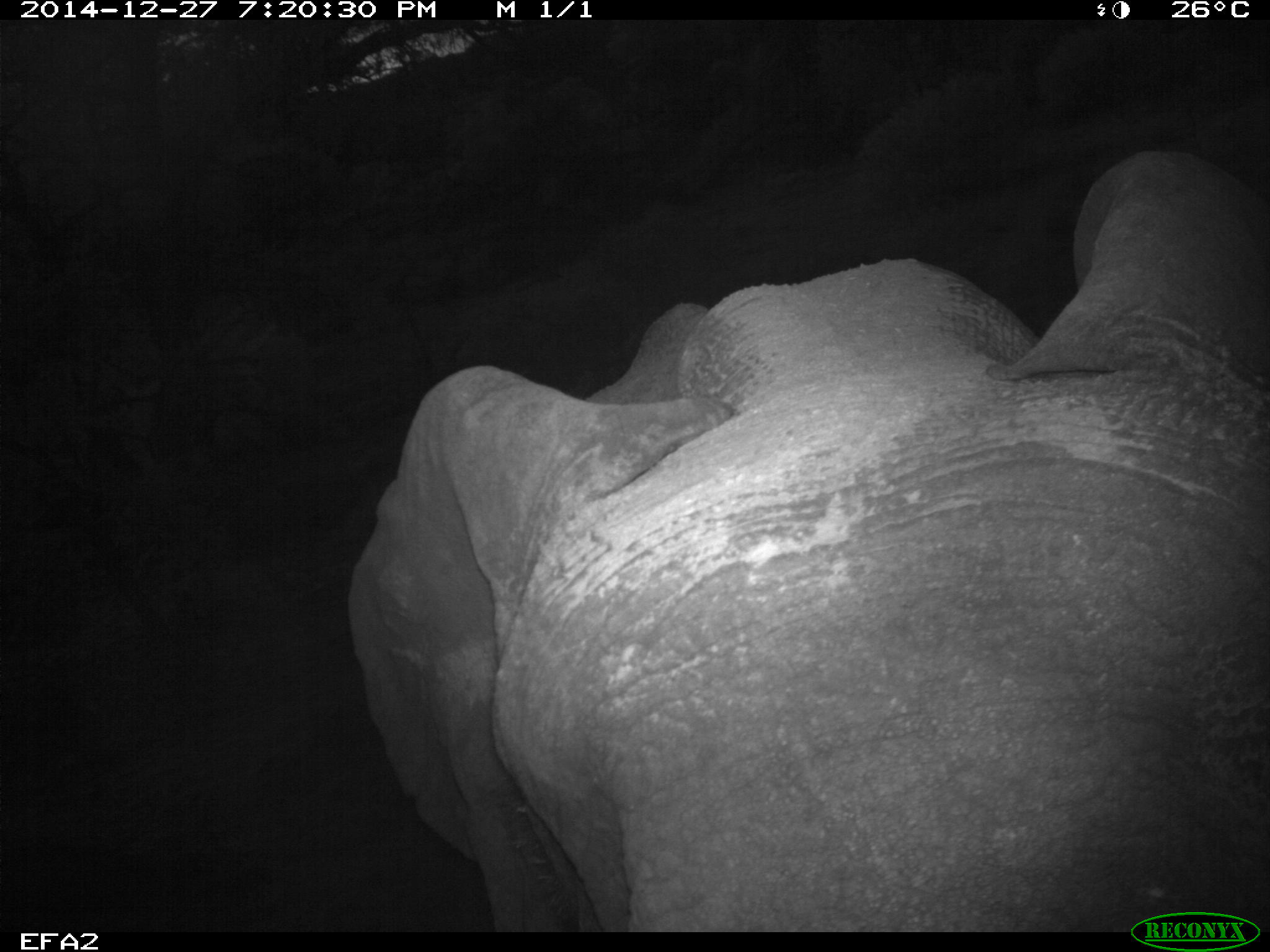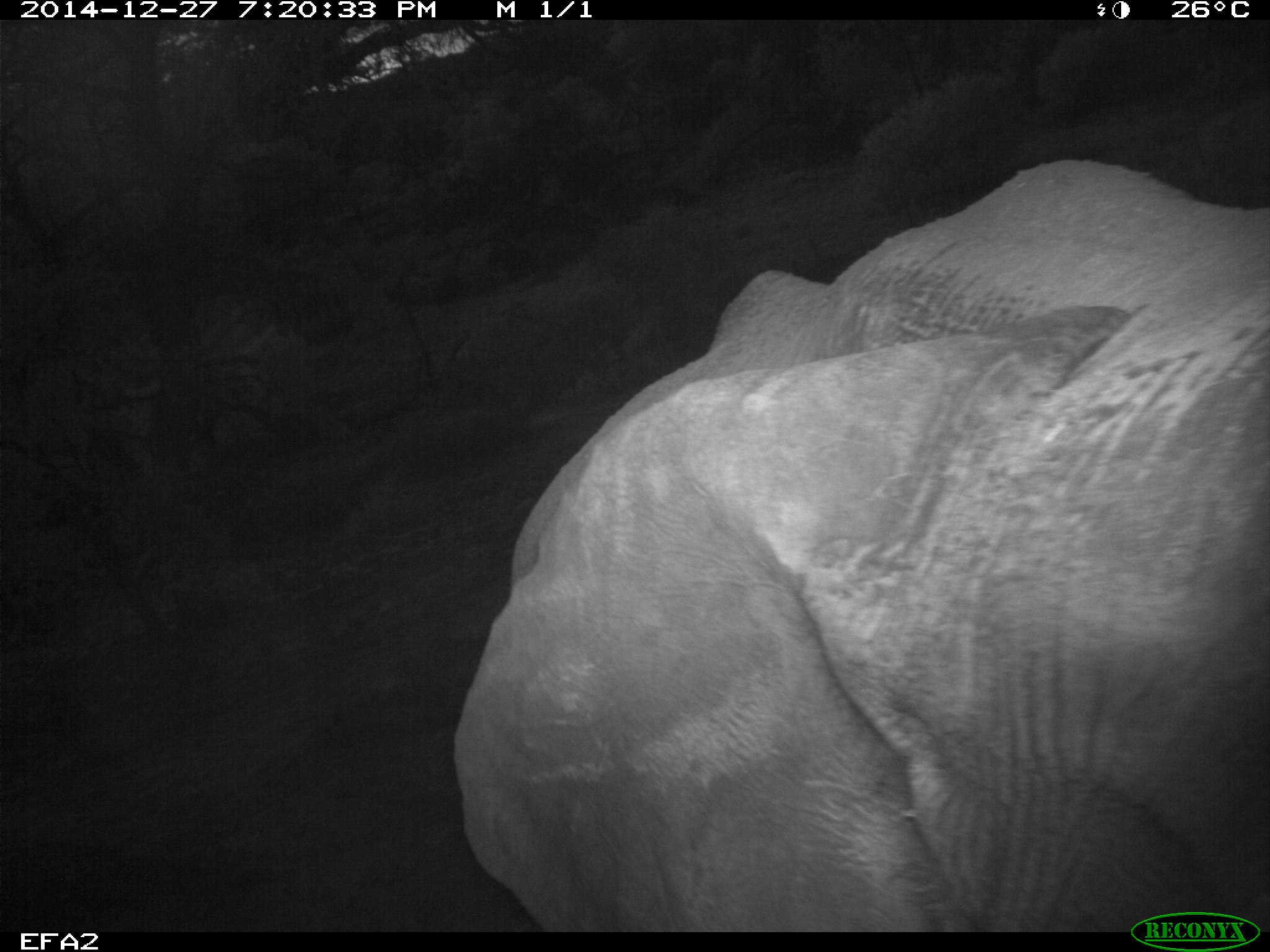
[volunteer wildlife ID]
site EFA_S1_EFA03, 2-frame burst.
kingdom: Animalia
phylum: Chordata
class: Mammalia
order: Proboscidea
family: Elephantidae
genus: Loxodonta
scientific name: Loxodonta africana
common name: african bush elephant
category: elephant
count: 1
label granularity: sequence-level